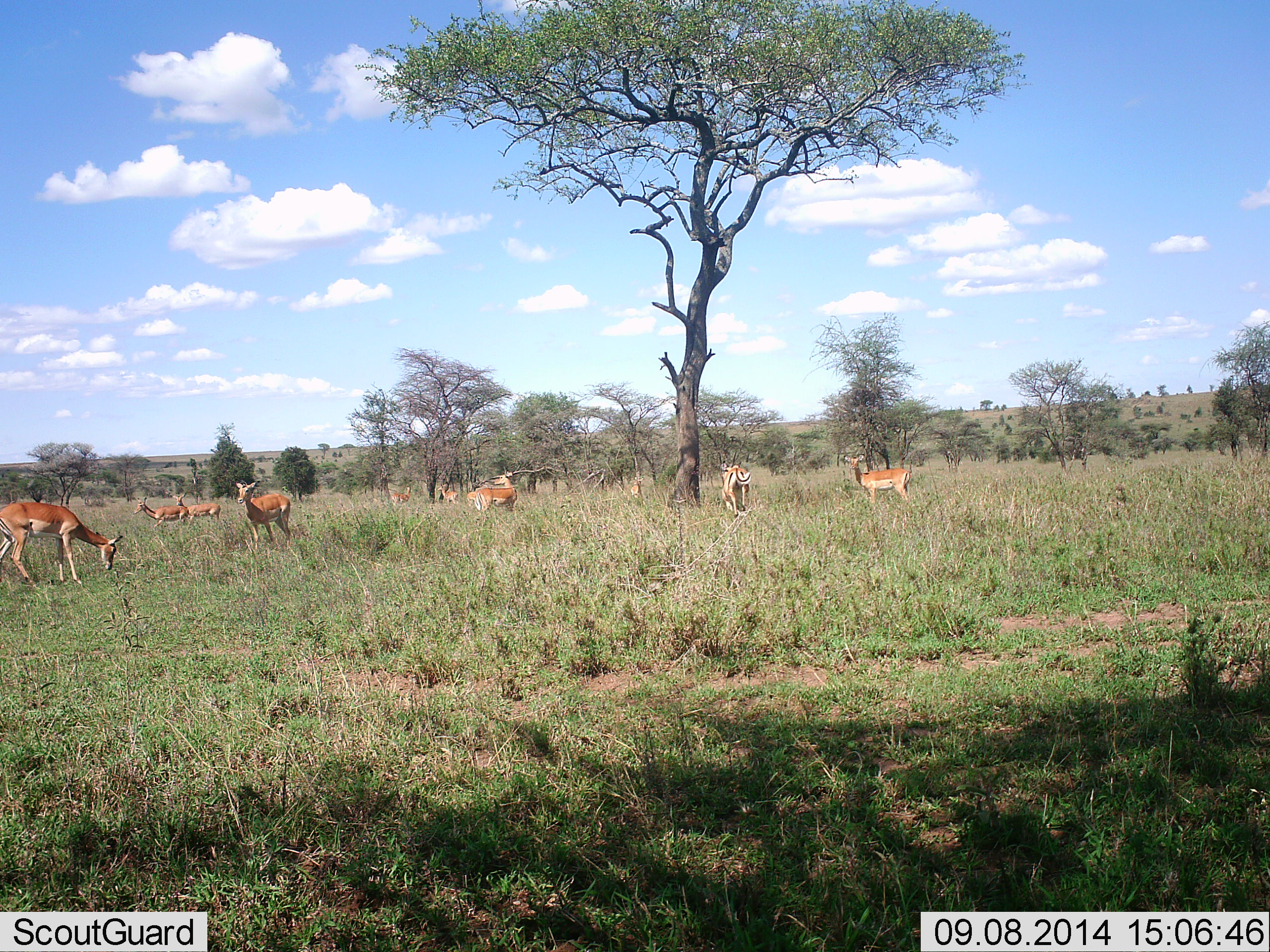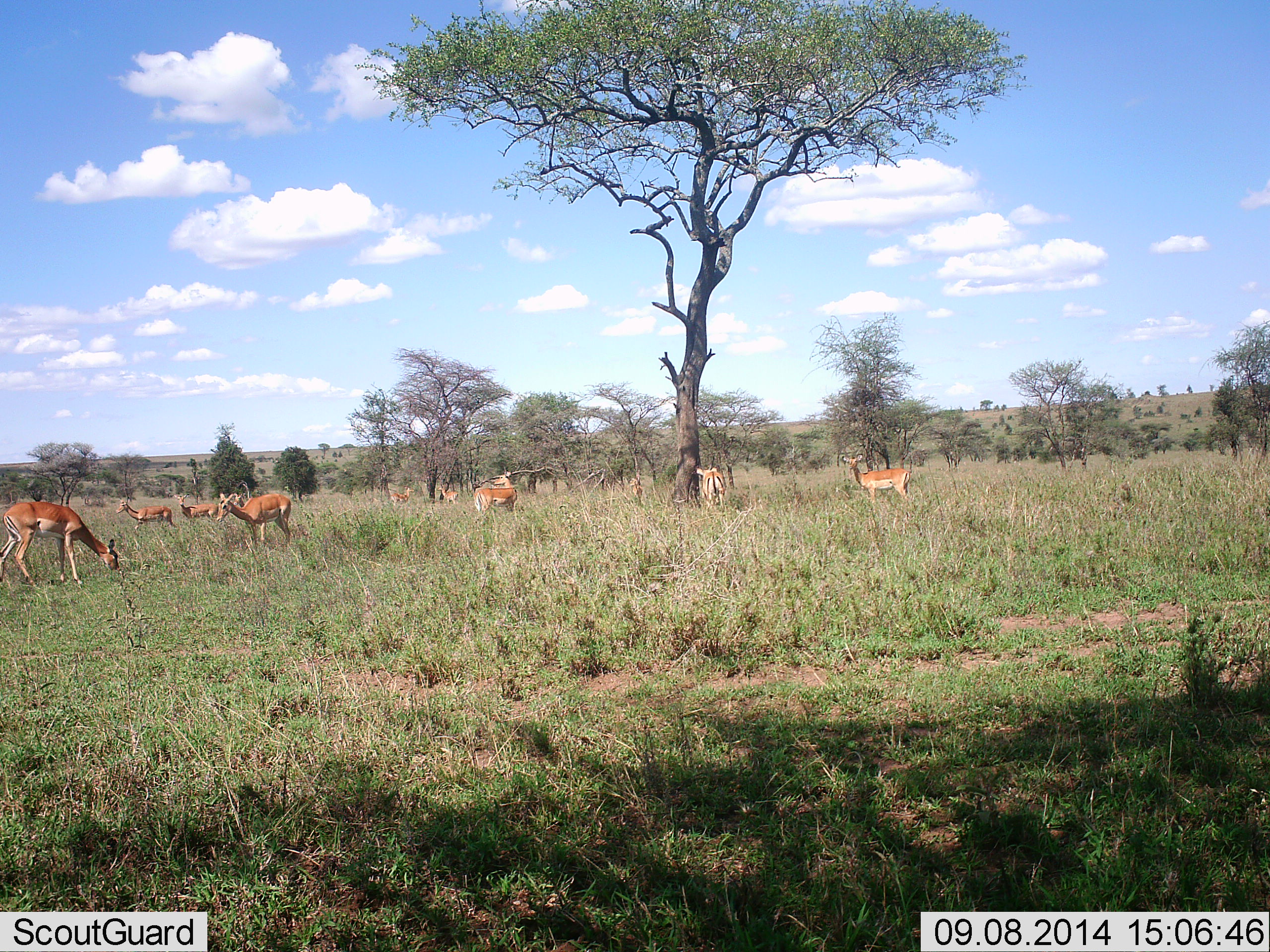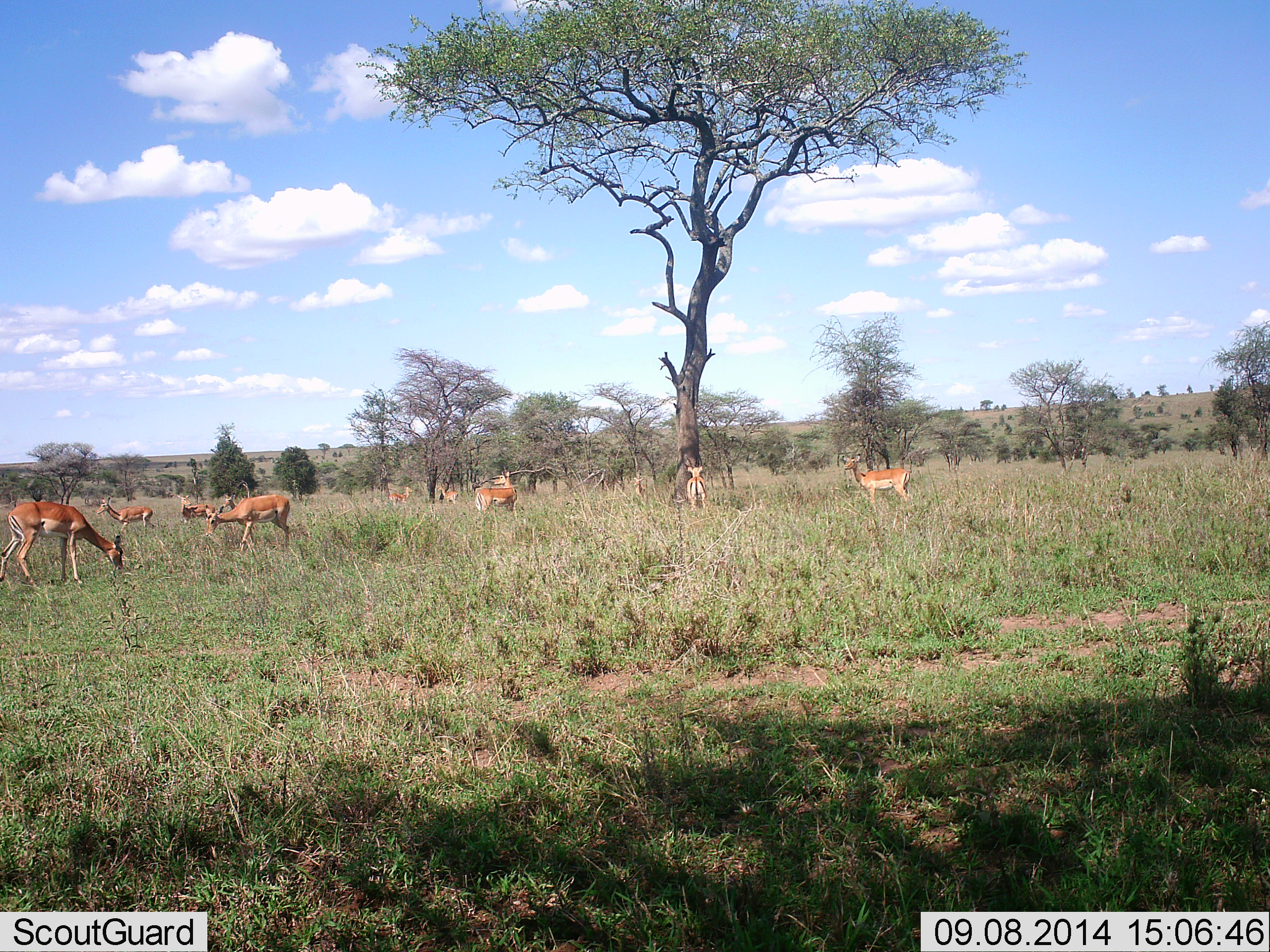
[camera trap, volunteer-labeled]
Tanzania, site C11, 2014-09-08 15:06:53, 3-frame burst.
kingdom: Animalia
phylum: Chordata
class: Mammalia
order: Artiodactyla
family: Bovidae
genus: Nanger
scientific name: Nanger granti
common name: grant's gazelle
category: gazellegrants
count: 10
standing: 80%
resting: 0%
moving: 40%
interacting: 0%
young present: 0%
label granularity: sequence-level